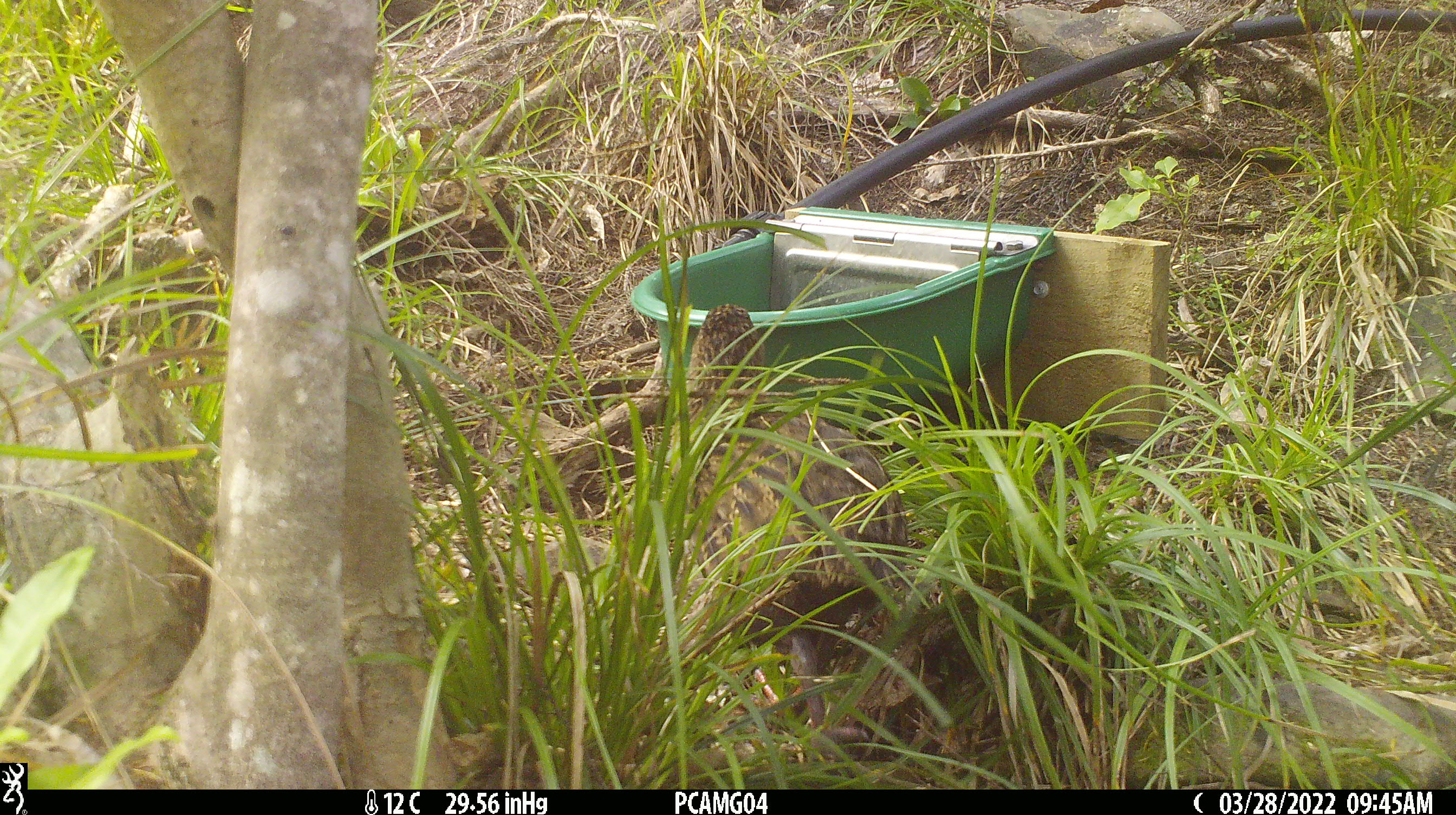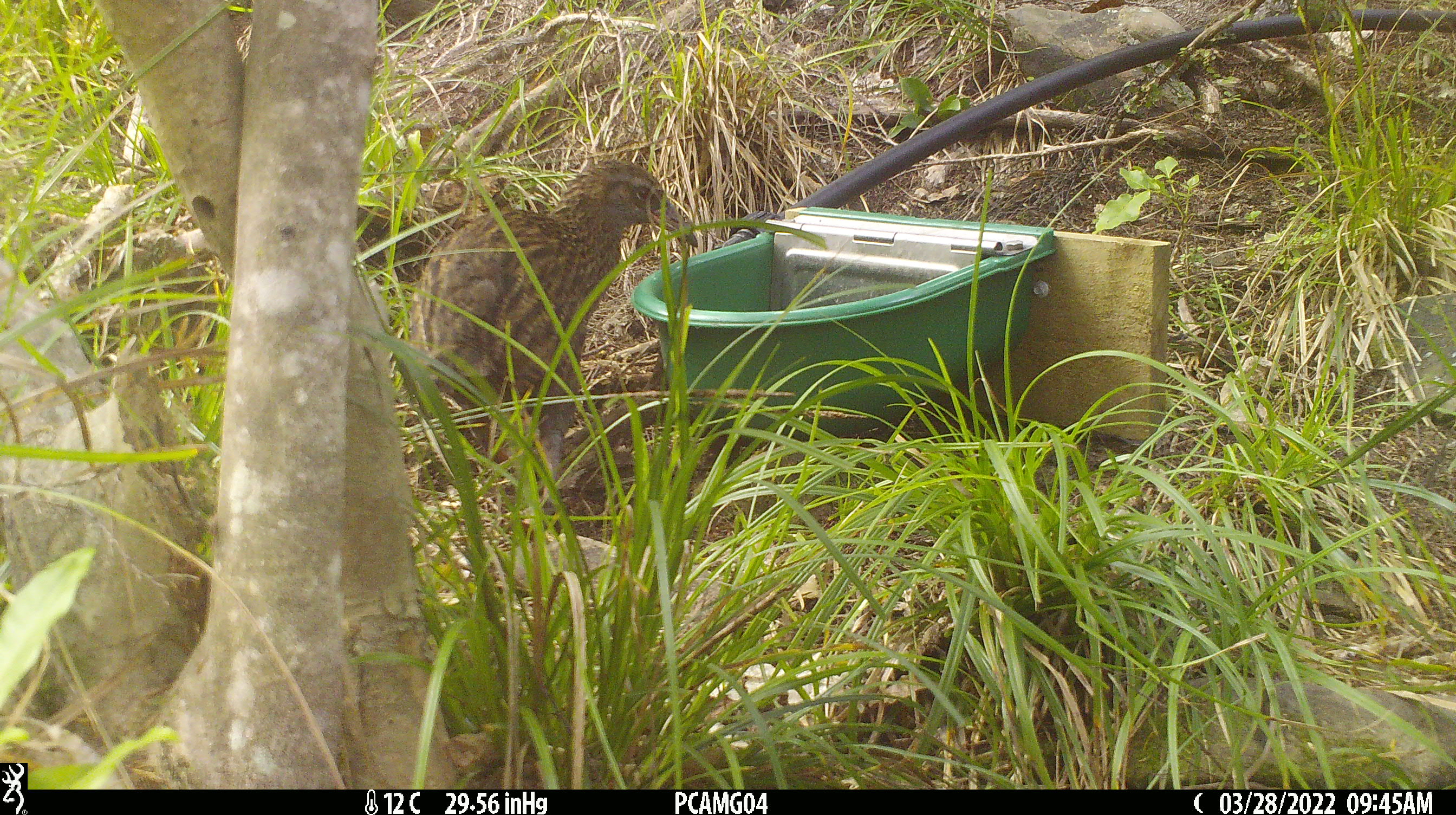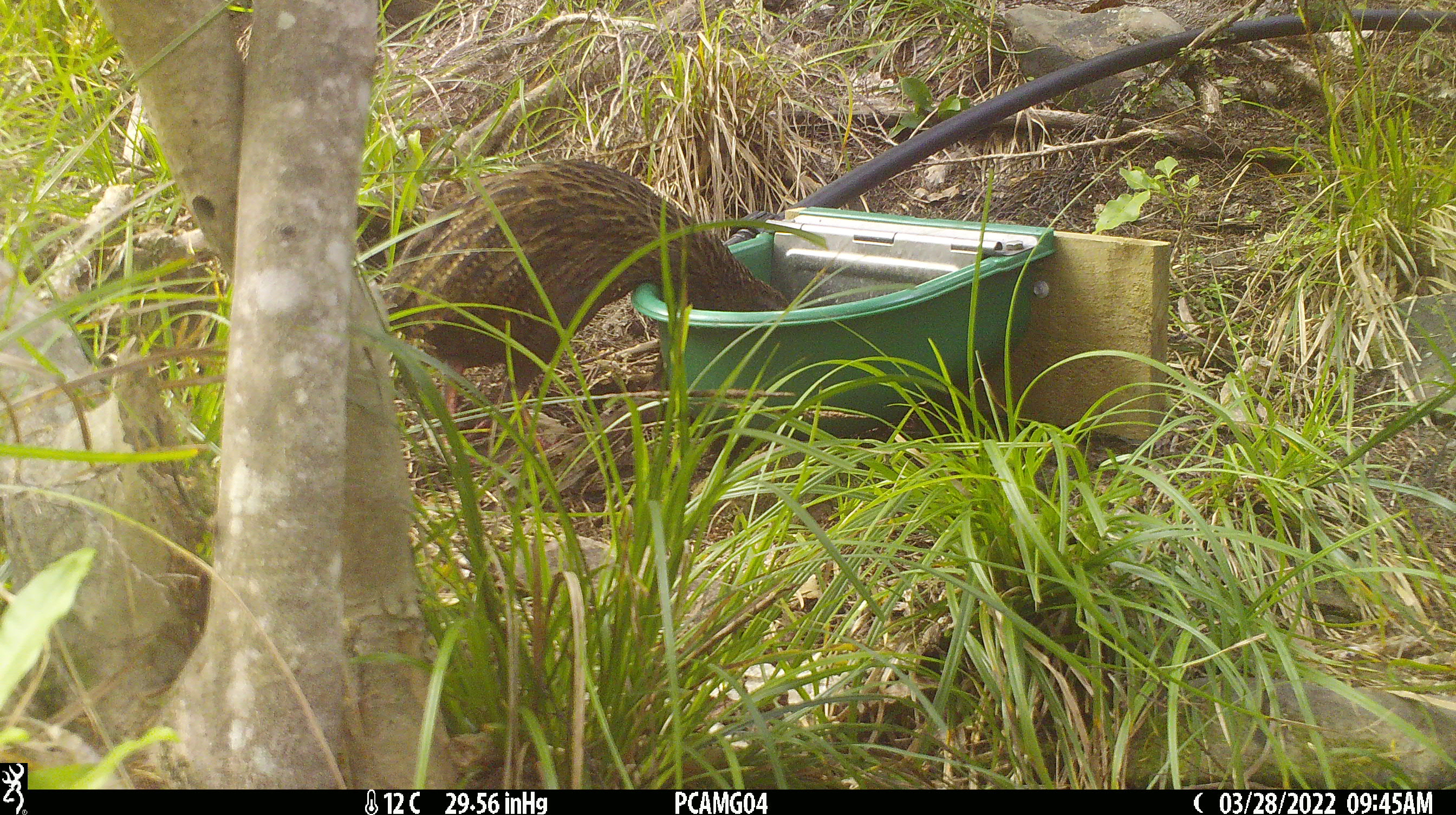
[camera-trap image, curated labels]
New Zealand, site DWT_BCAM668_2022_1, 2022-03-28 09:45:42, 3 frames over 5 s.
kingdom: Animalia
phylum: Chordata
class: Aves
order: Gruiformes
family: Rallidae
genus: Gallirallus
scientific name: Gallirallus australis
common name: weka